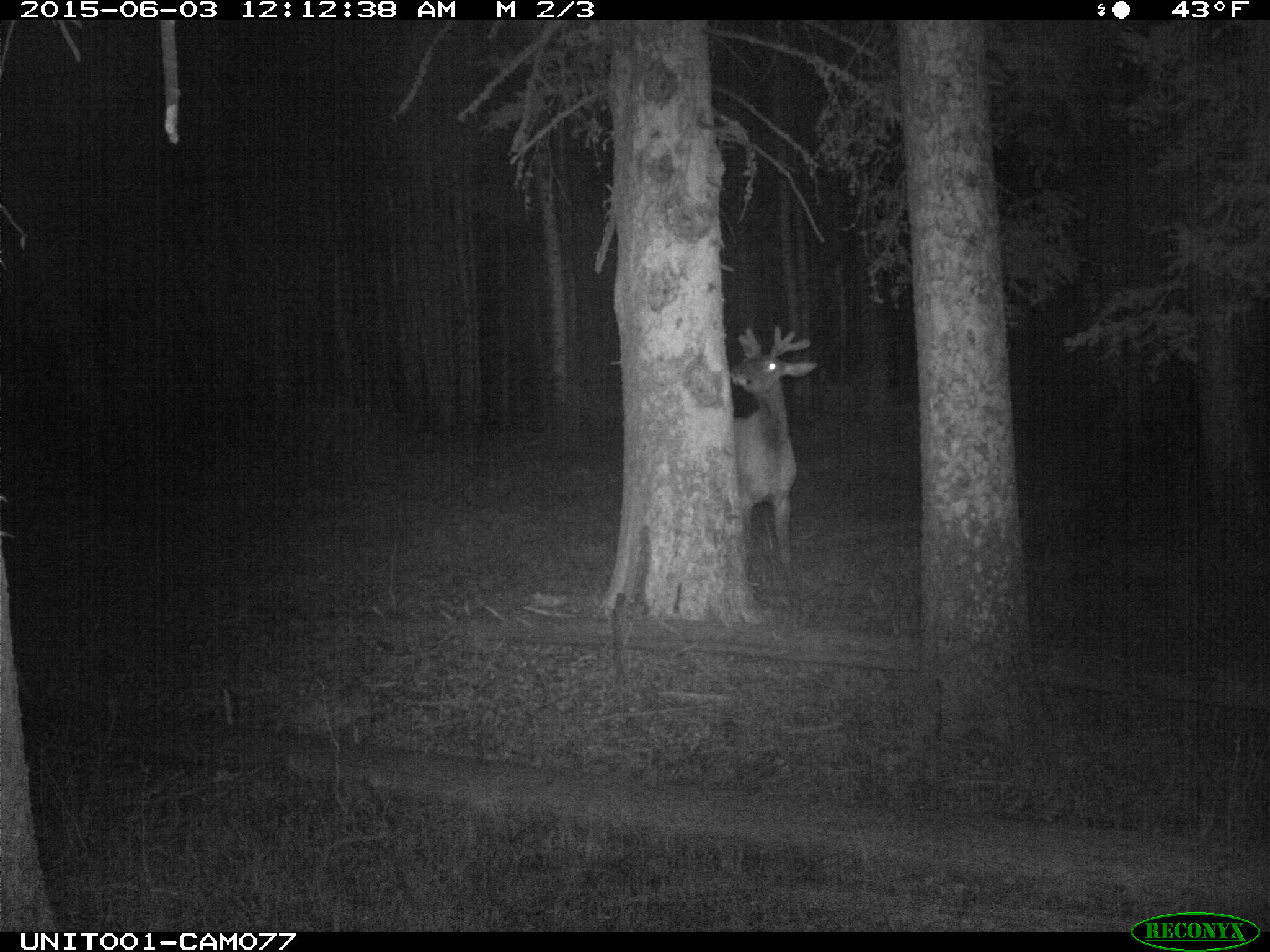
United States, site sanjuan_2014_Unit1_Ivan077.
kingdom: Animalia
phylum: Chordata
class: Mammalia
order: Artiodactyla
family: Cervidae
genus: Cervus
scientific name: Cervus elaphus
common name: red deer